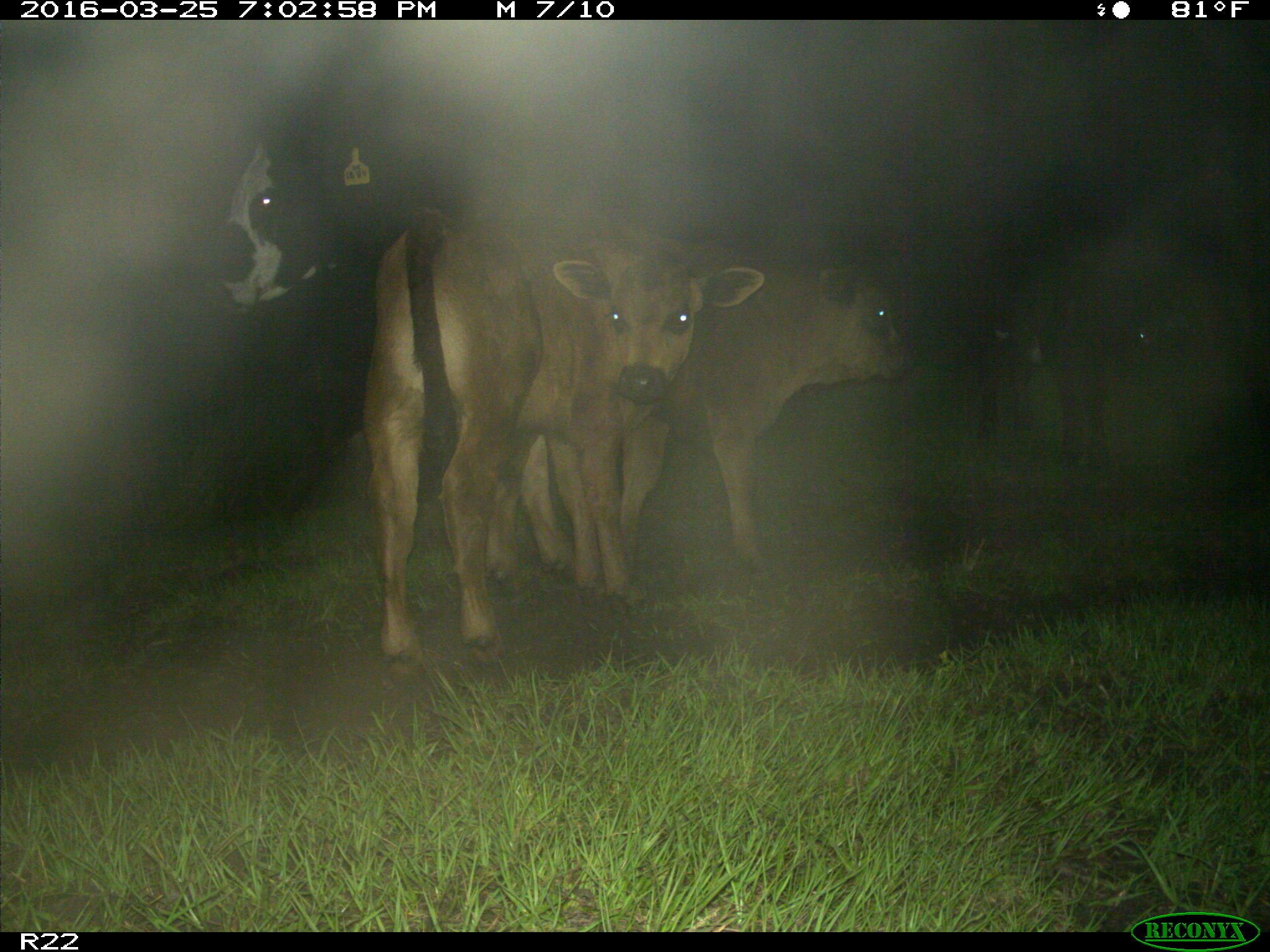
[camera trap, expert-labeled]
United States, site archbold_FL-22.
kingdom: Animalia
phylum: Chordata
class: Mammalia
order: Artiodactyla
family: Bovidae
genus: Bos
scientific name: Bos taurus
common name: domestic cow